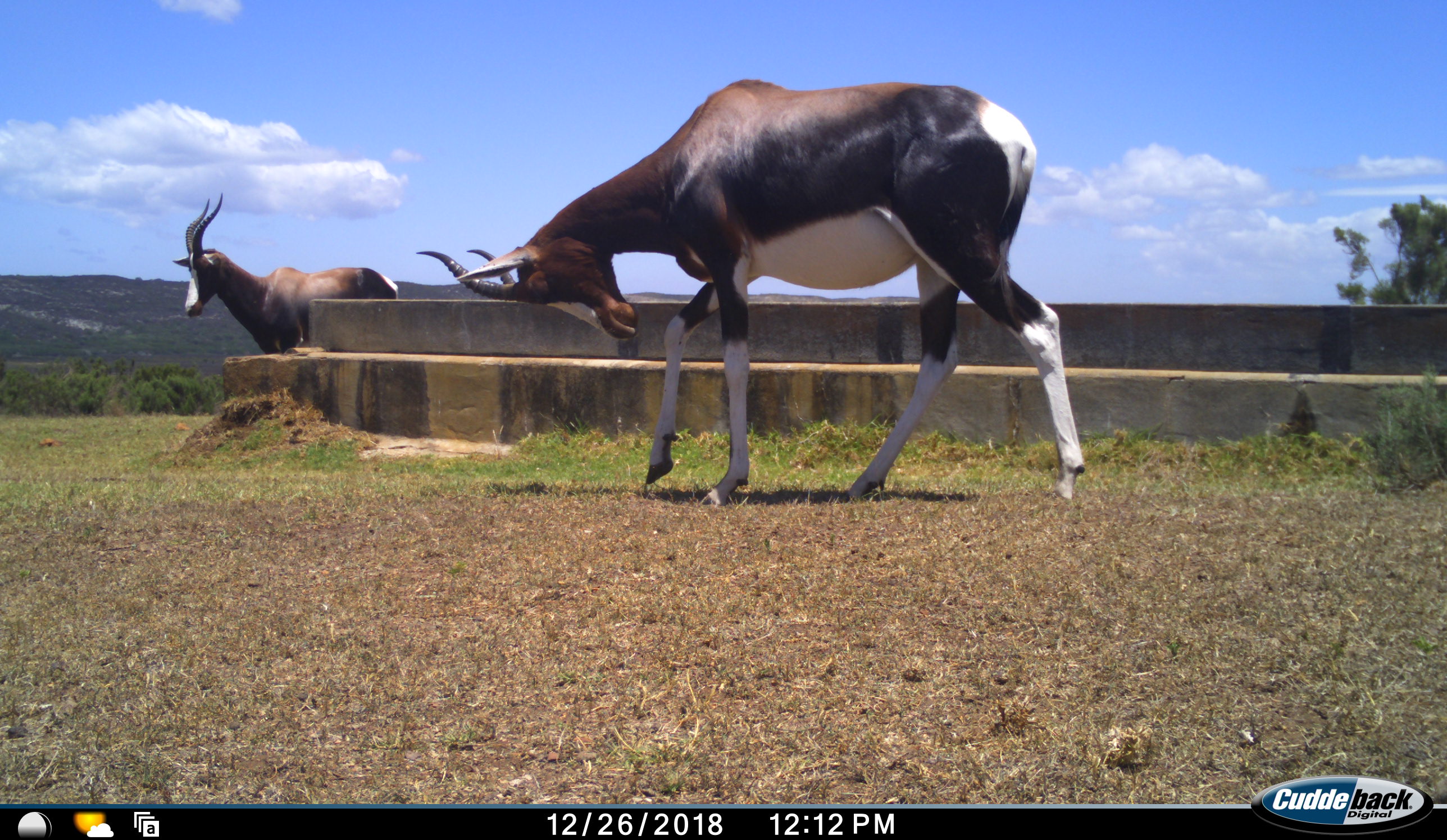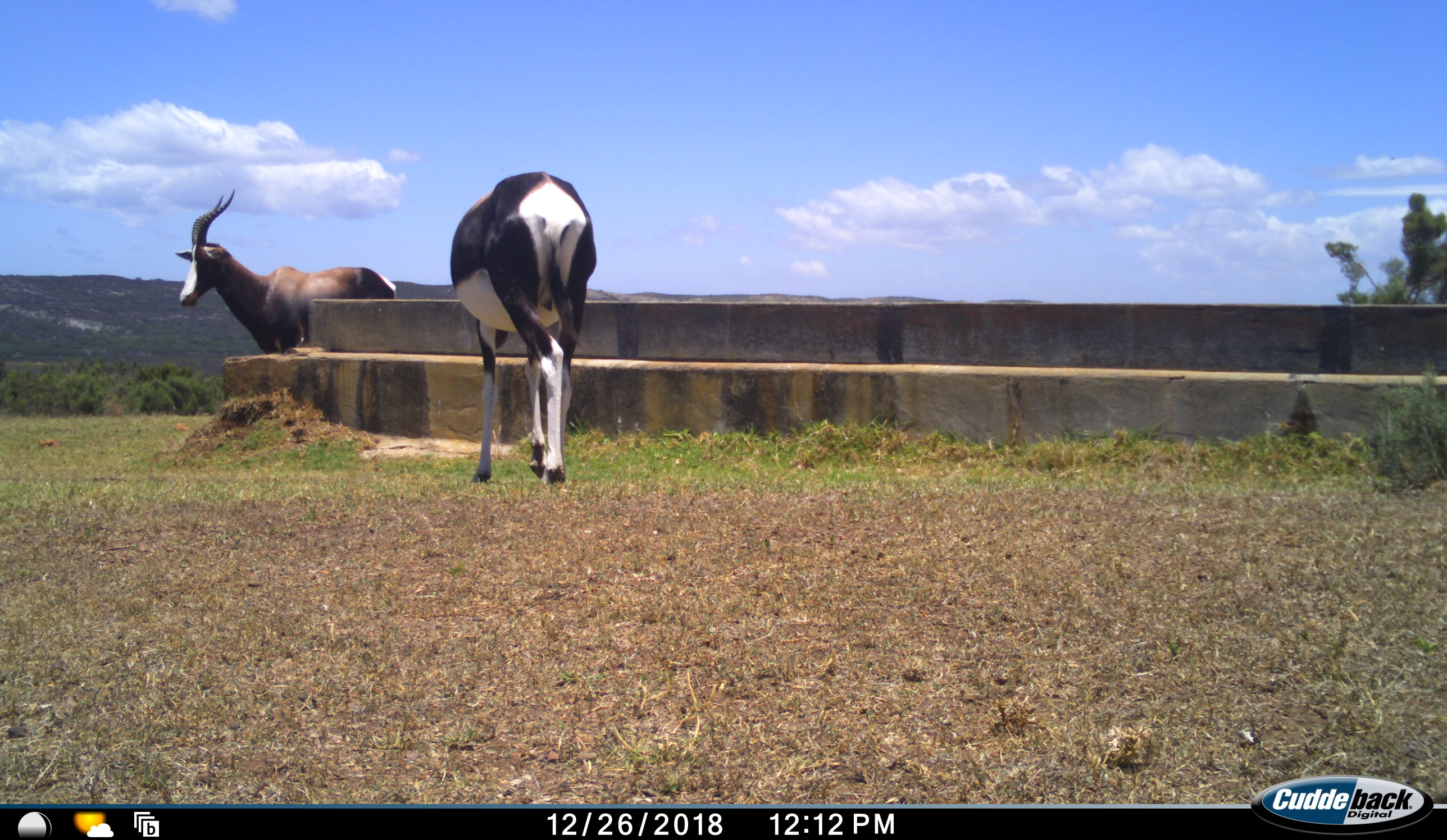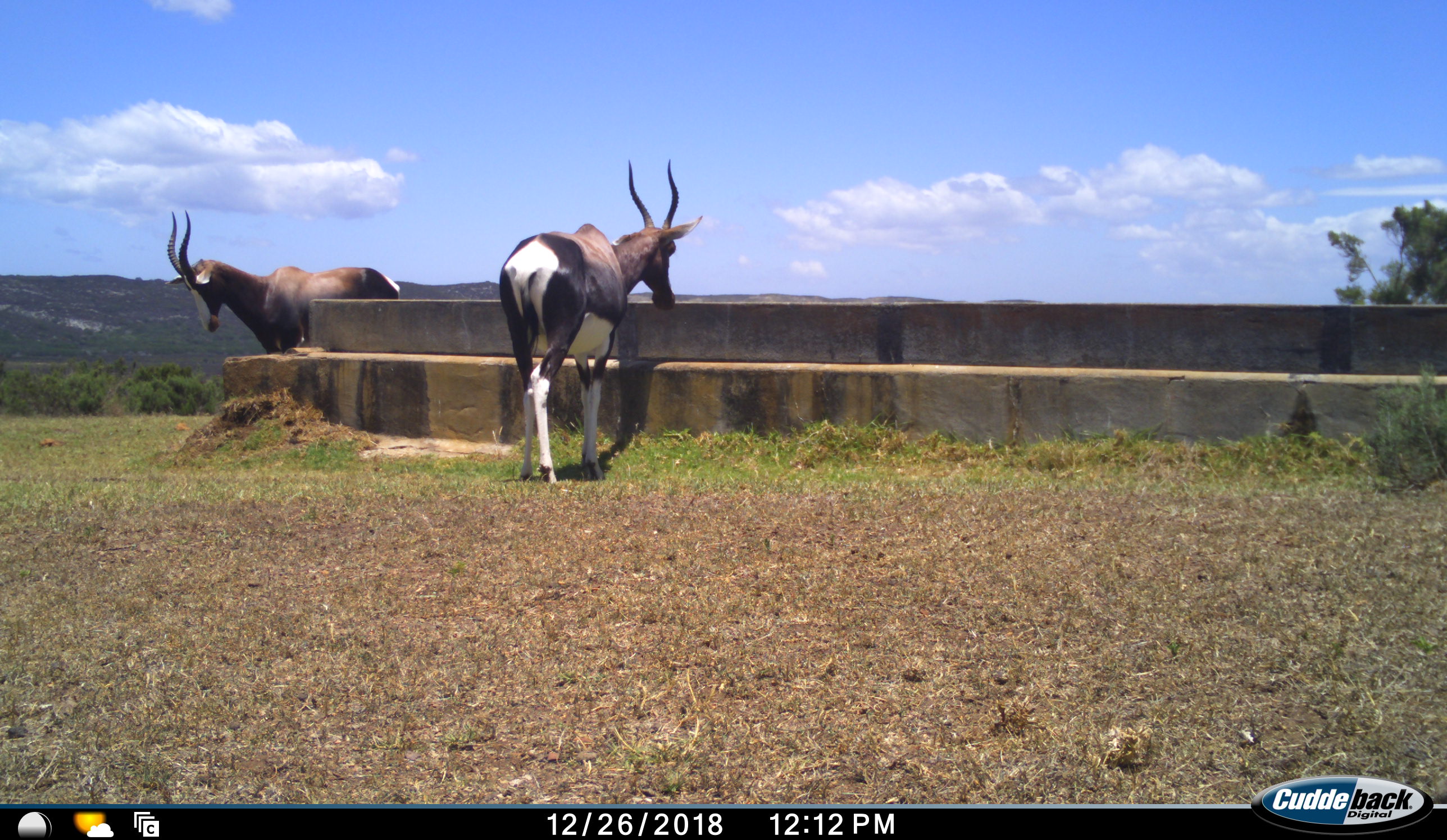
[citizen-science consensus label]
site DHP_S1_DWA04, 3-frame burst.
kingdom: Animalia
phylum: Chordata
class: Mammalia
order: Artiodactyla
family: Bovidae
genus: Damaliscus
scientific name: Damaliscus pygargus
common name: bontebok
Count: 2.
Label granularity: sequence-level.